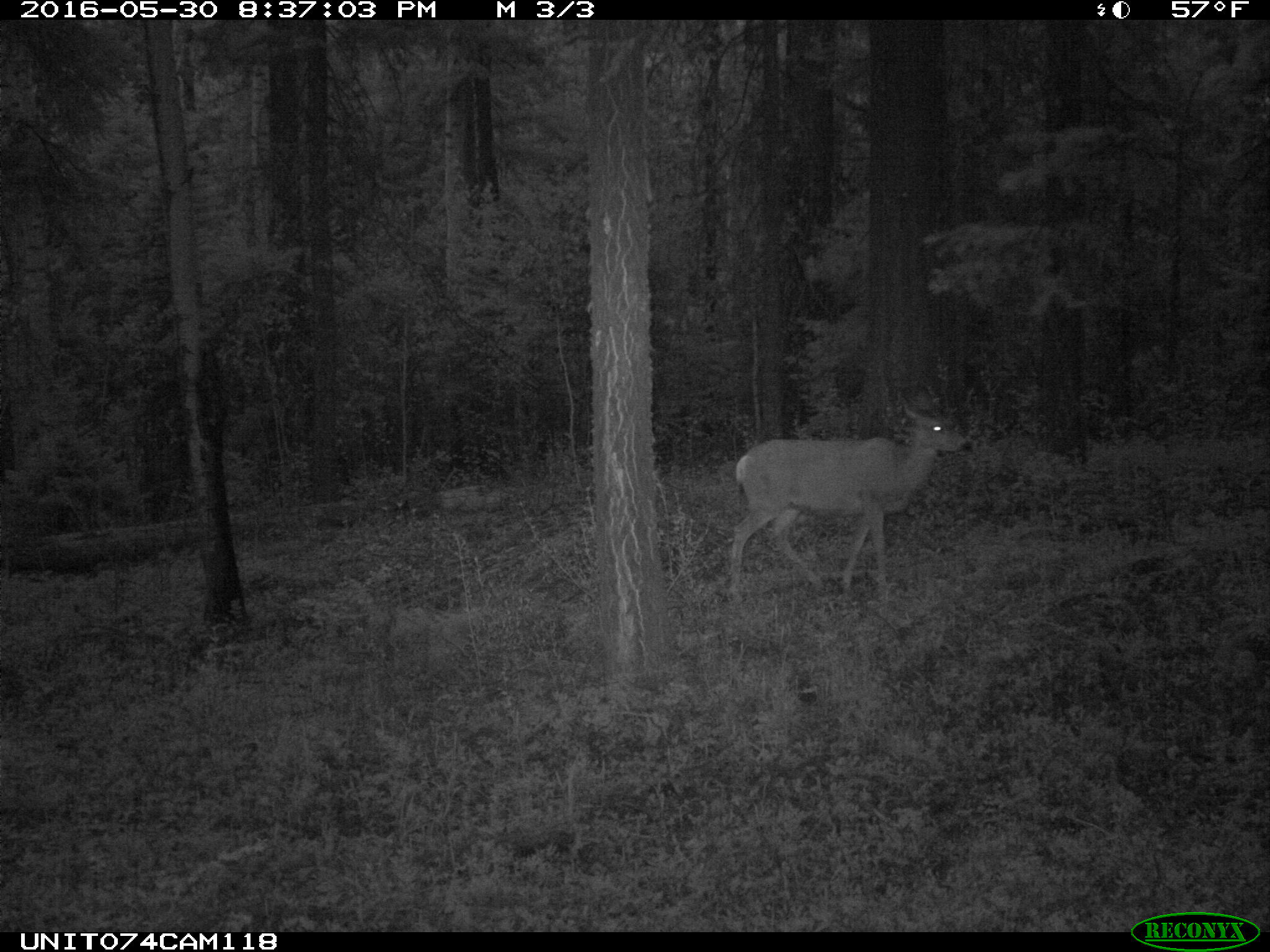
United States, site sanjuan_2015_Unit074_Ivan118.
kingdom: Animalia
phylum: Chordata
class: Mammalia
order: Artiodactyla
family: Cervidae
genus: Odocoileus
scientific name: Odocoileus hemionus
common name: mule deer